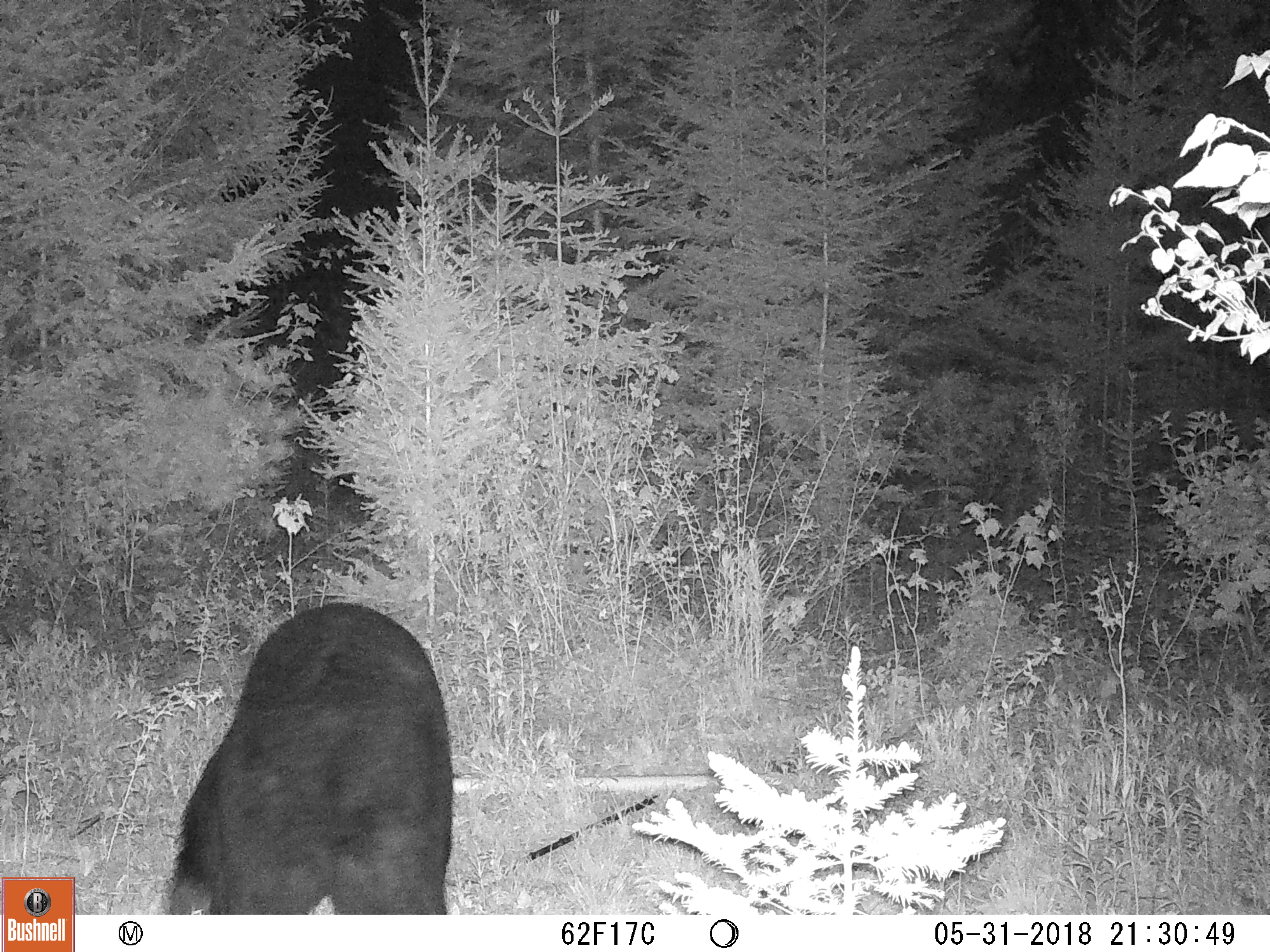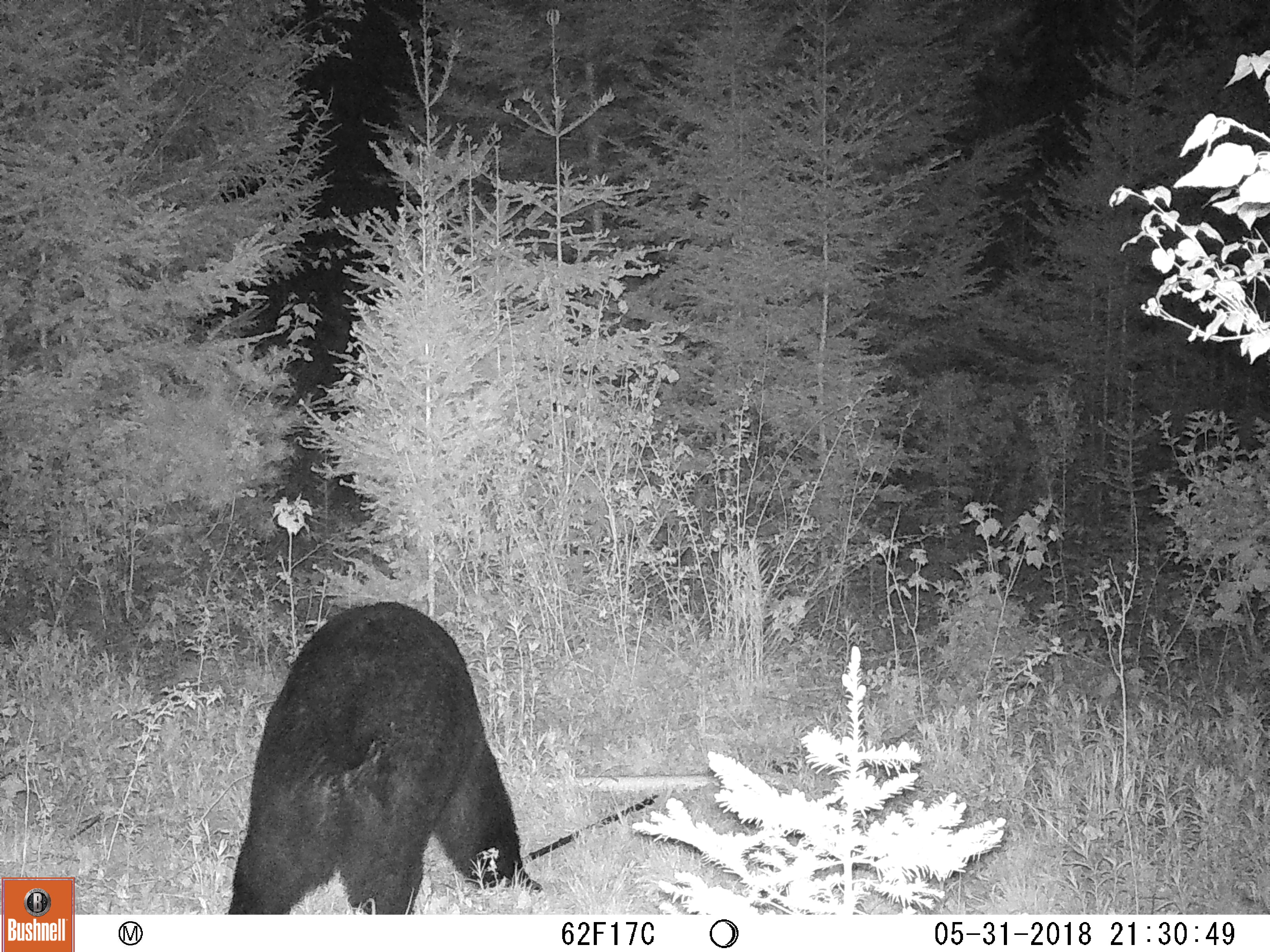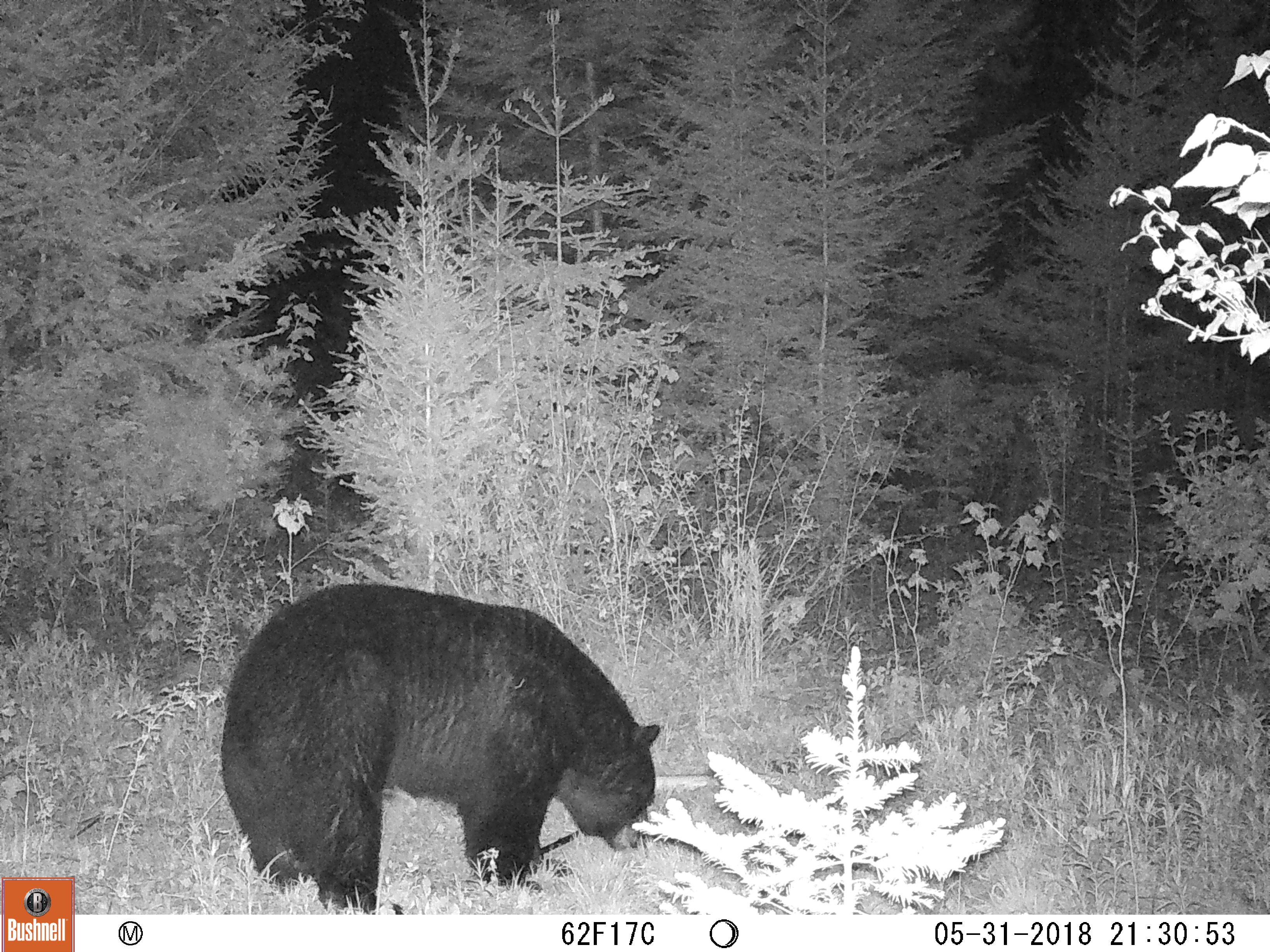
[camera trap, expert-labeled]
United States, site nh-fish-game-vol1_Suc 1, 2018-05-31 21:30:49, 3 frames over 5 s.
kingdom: Animalia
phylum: Chordata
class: Mammalia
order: Carnivora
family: Ursidae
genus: Ursus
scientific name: Ursus americanus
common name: black bear